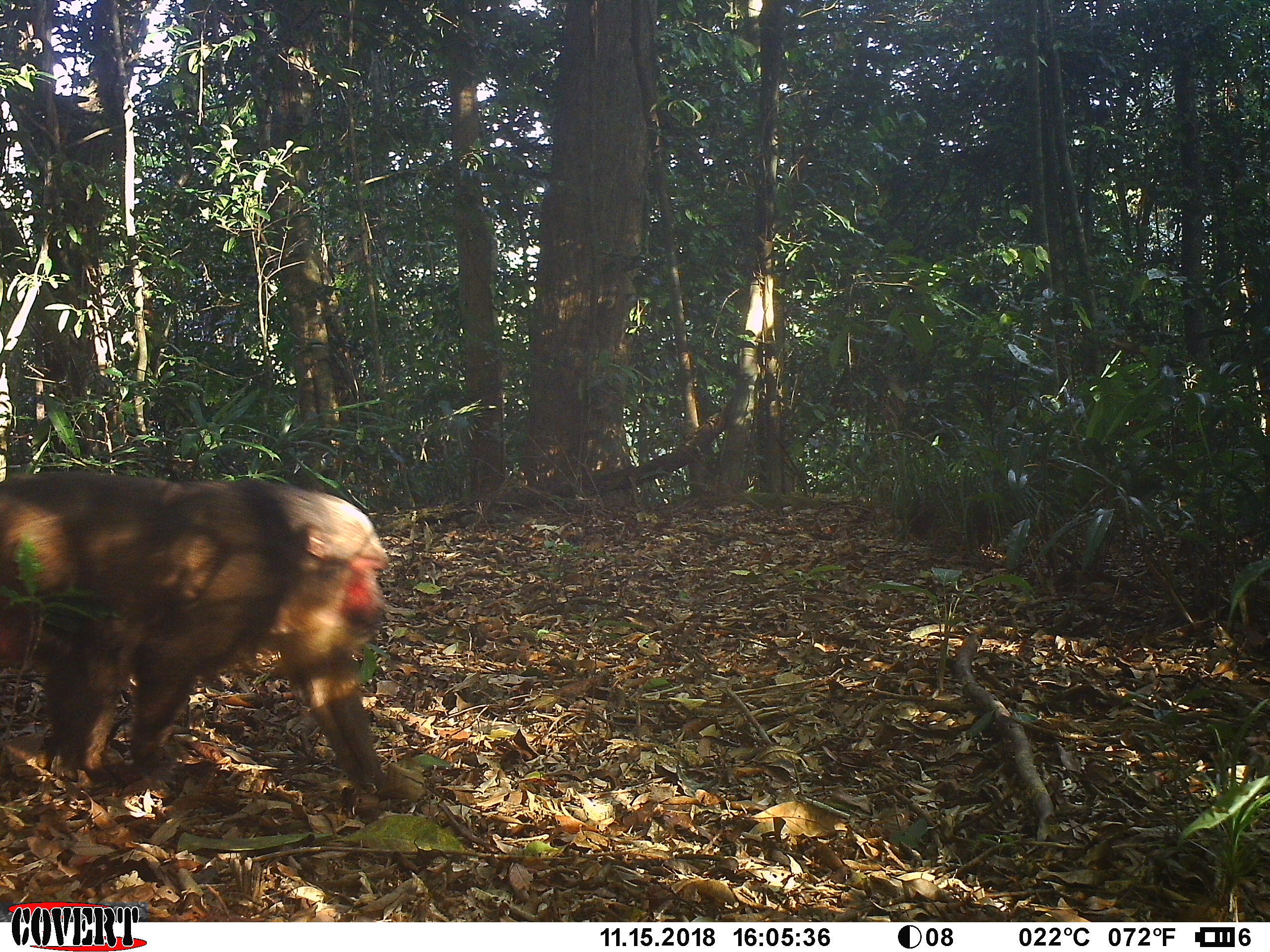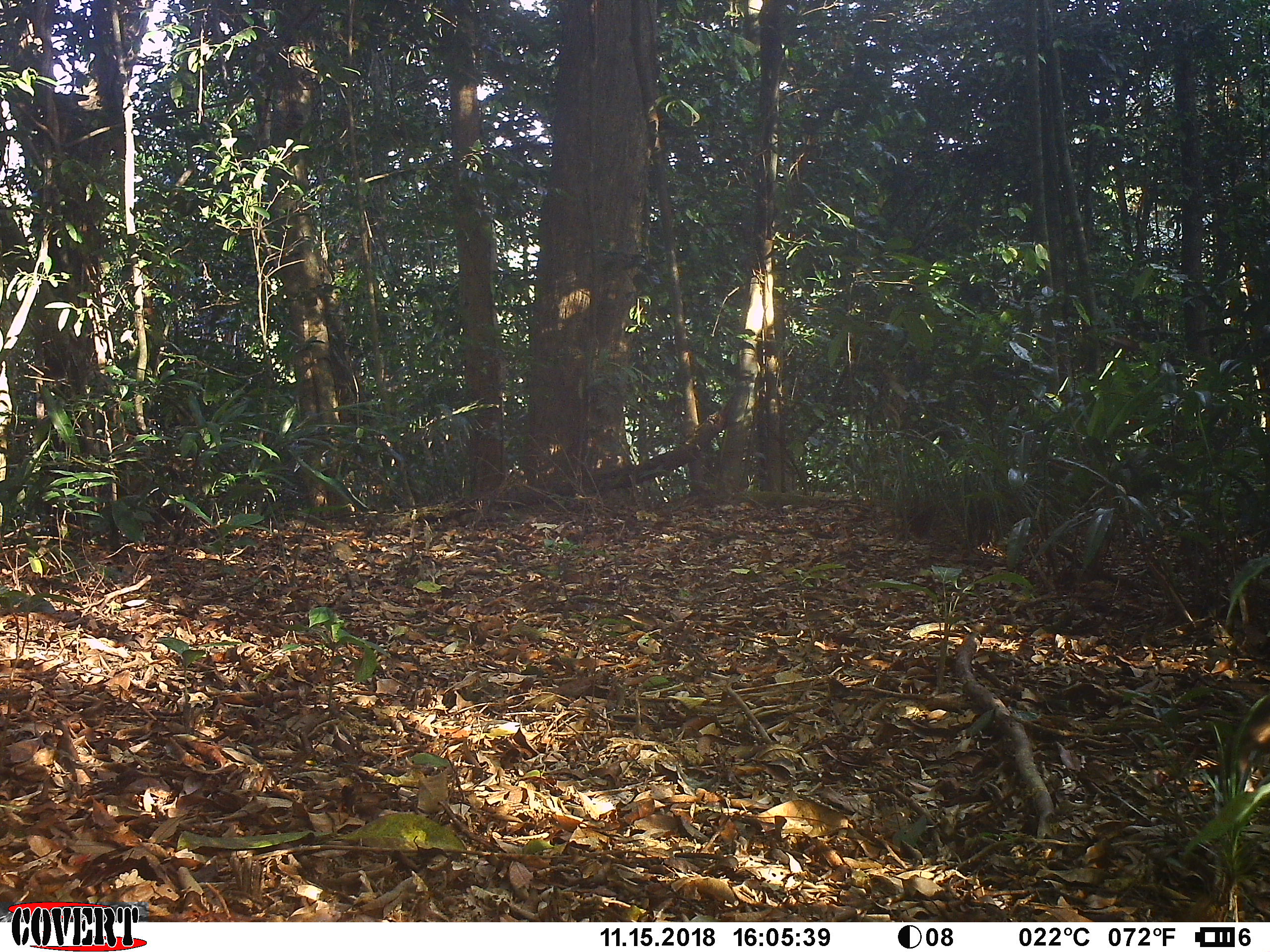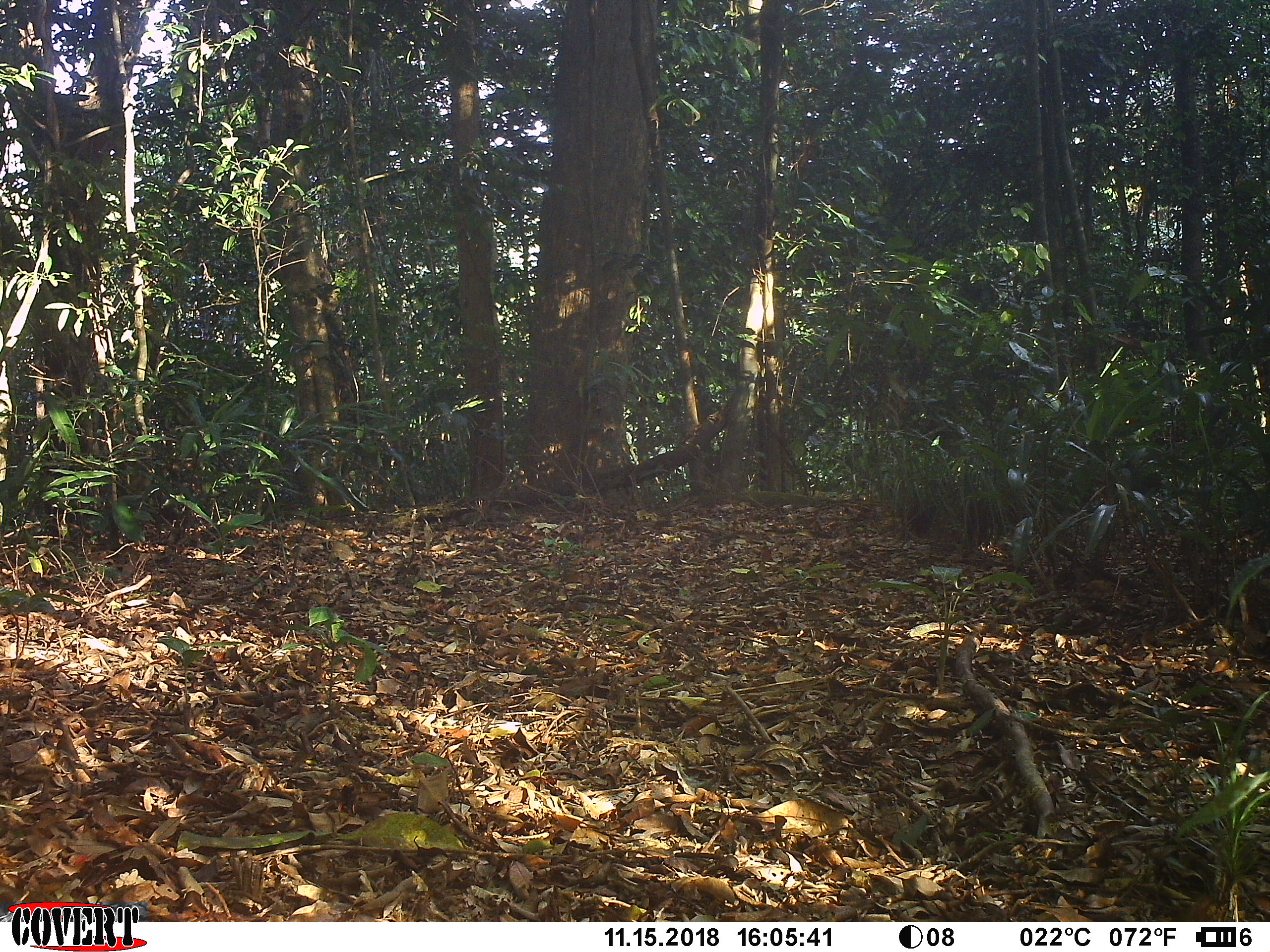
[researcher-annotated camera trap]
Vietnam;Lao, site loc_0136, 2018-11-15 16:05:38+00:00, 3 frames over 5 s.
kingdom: Animalia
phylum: Chordata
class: Mammalia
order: Primates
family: Cercopithecidae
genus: Macaca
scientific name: Macaca arctoides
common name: stump-tailed macaque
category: stump tailed macaque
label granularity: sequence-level